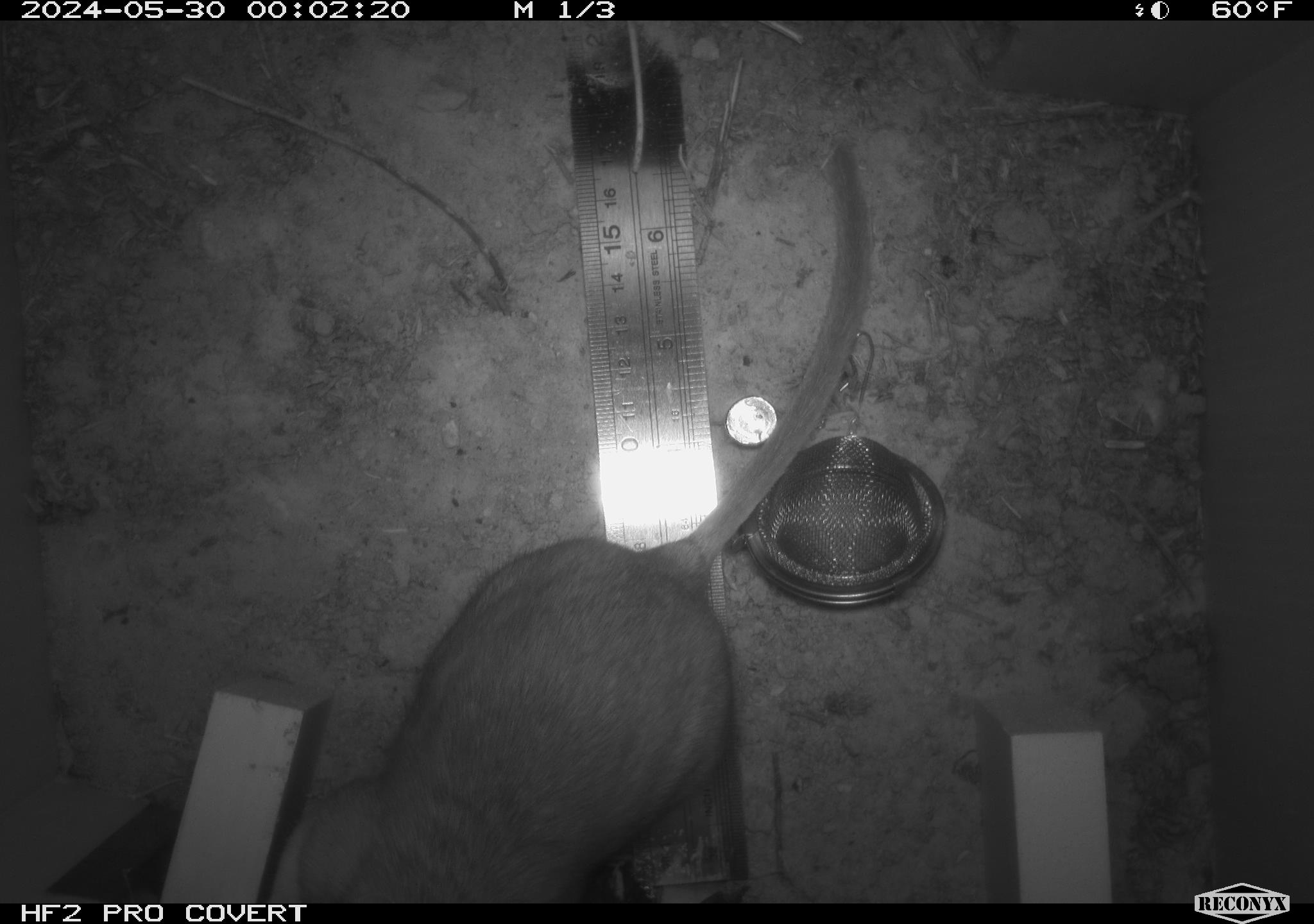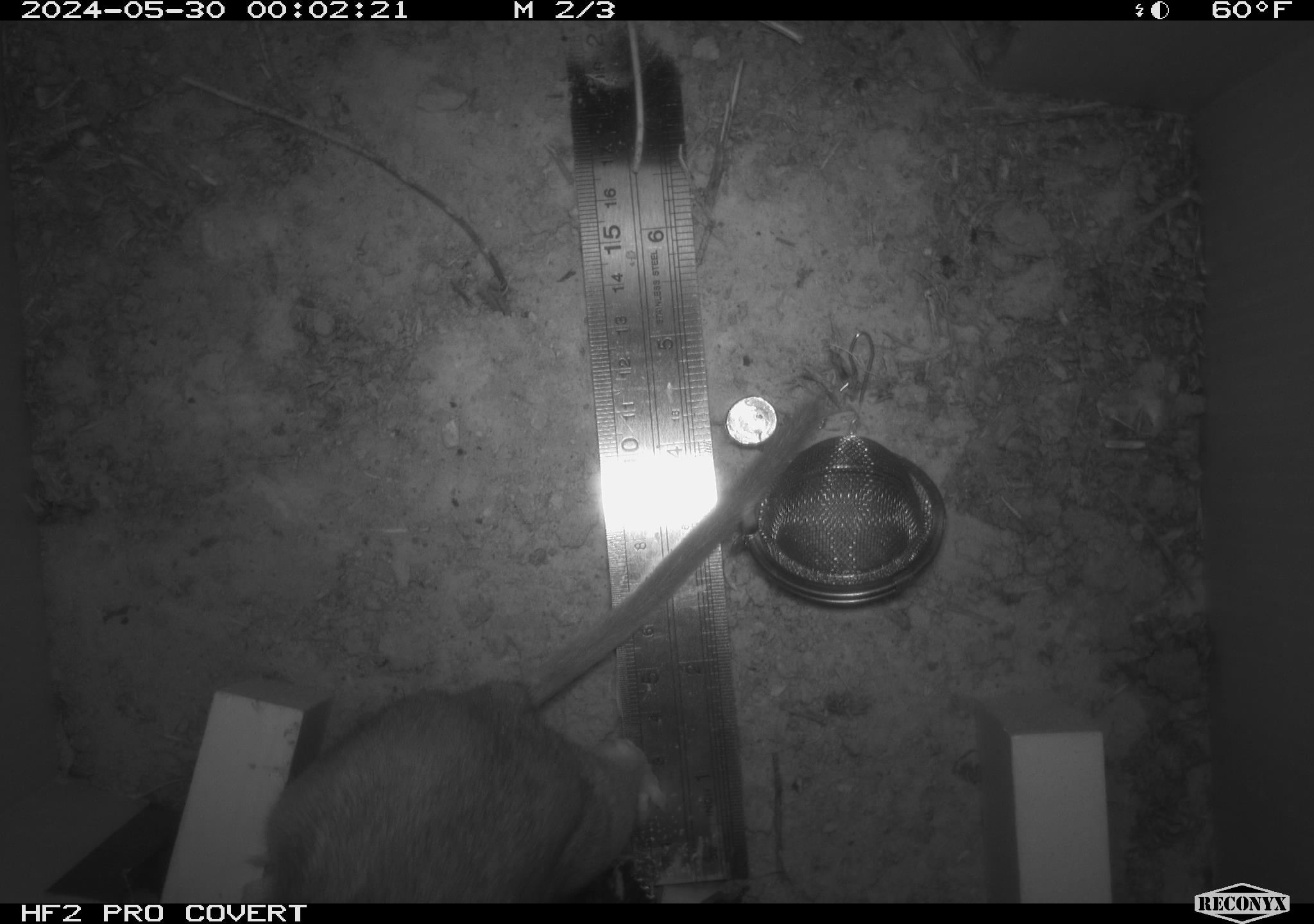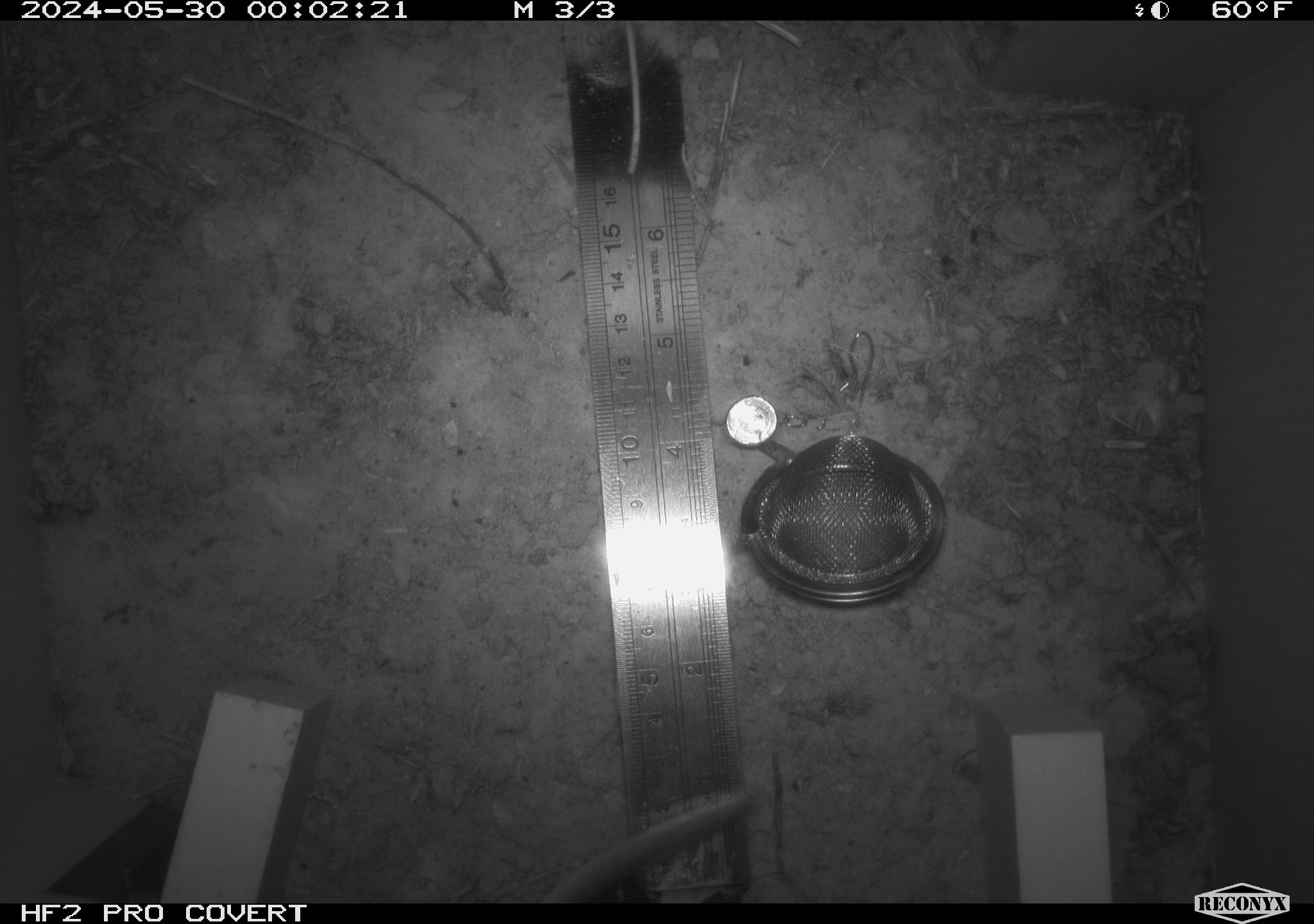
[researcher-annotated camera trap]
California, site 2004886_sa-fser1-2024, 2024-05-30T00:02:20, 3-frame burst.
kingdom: Animalia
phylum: Chordata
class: Mammalia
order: Rodentia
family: Sciuridae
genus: Neotamias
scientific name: Neotamias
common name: western chipmunks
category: neotamias species